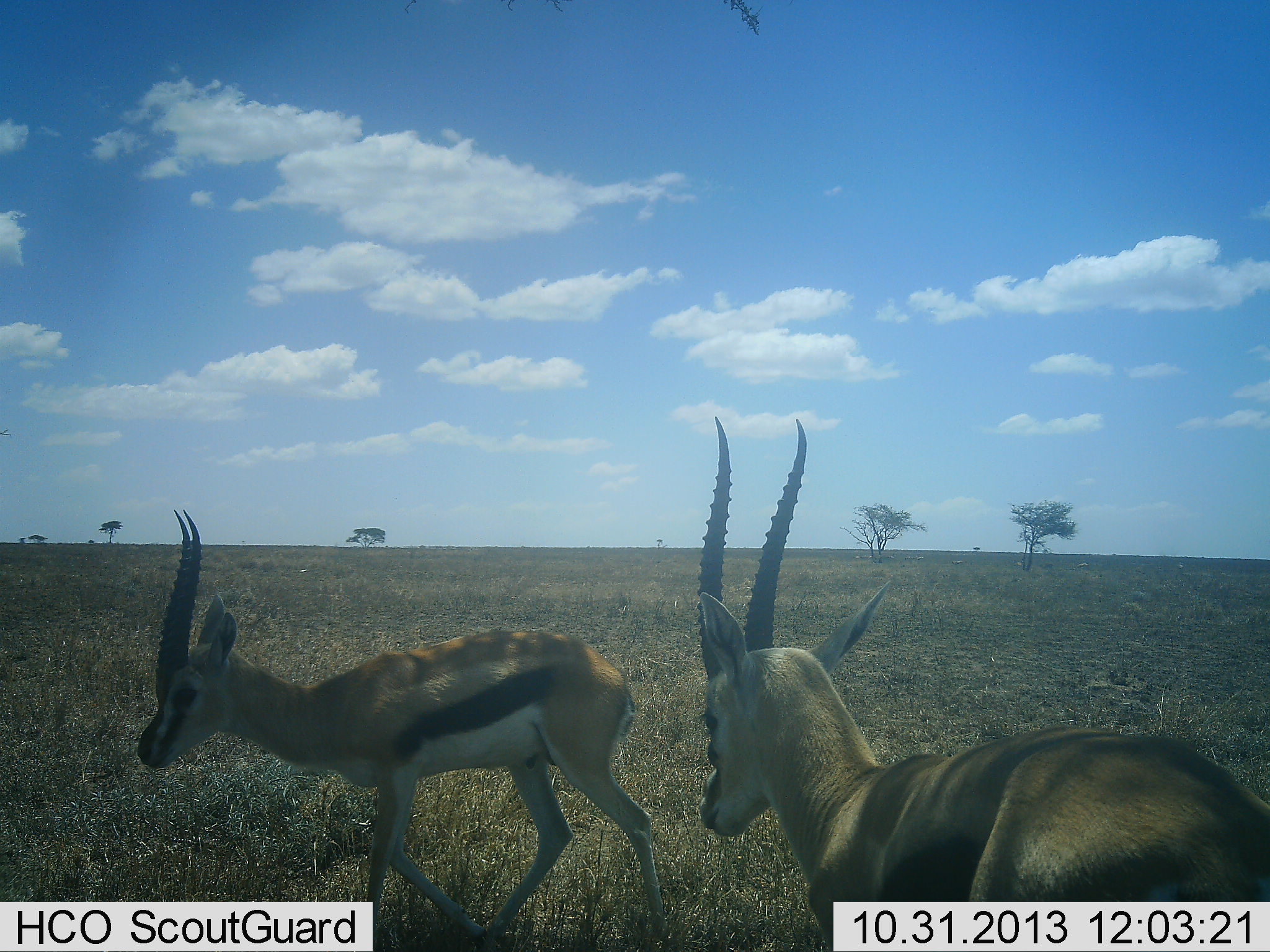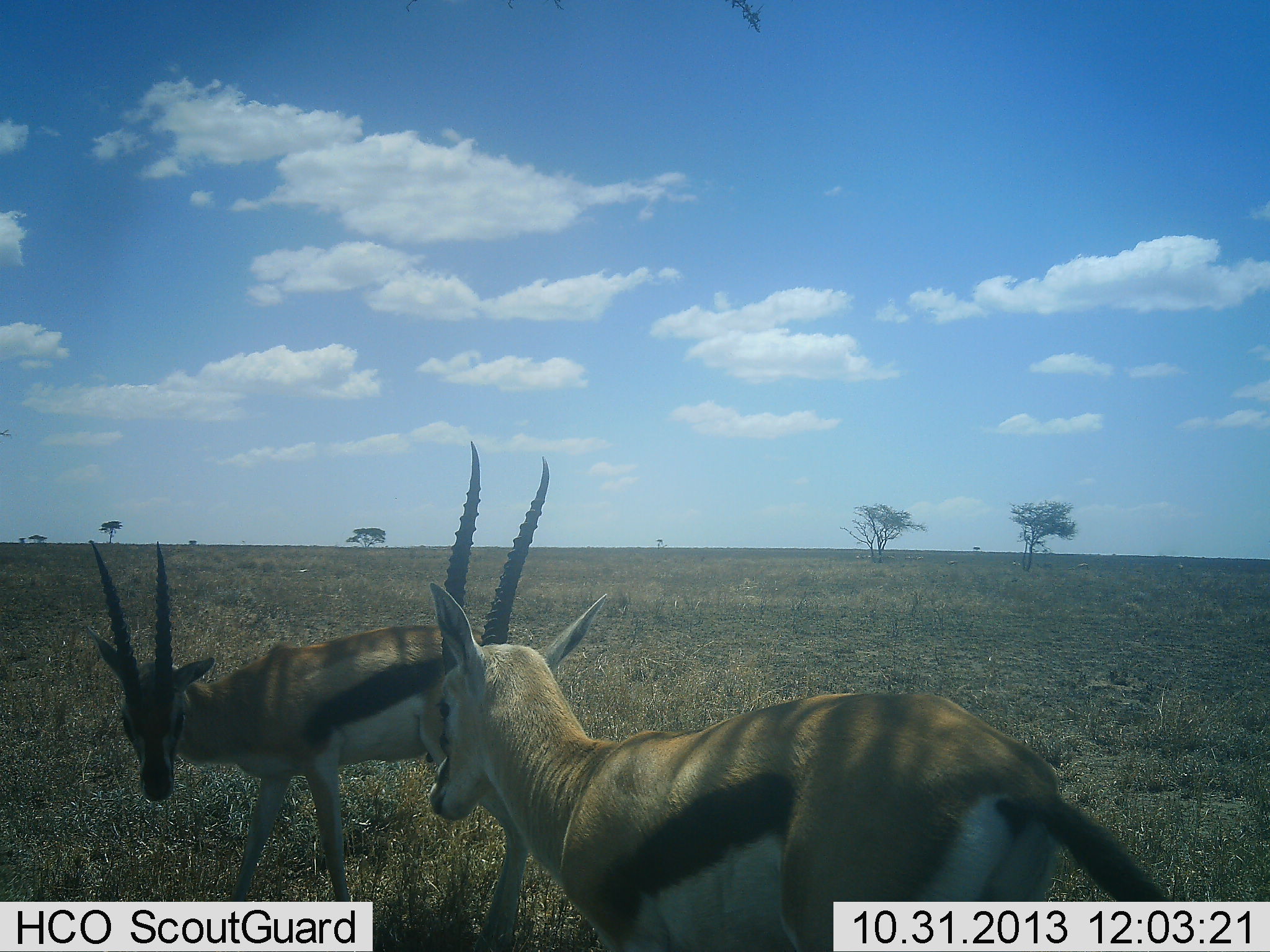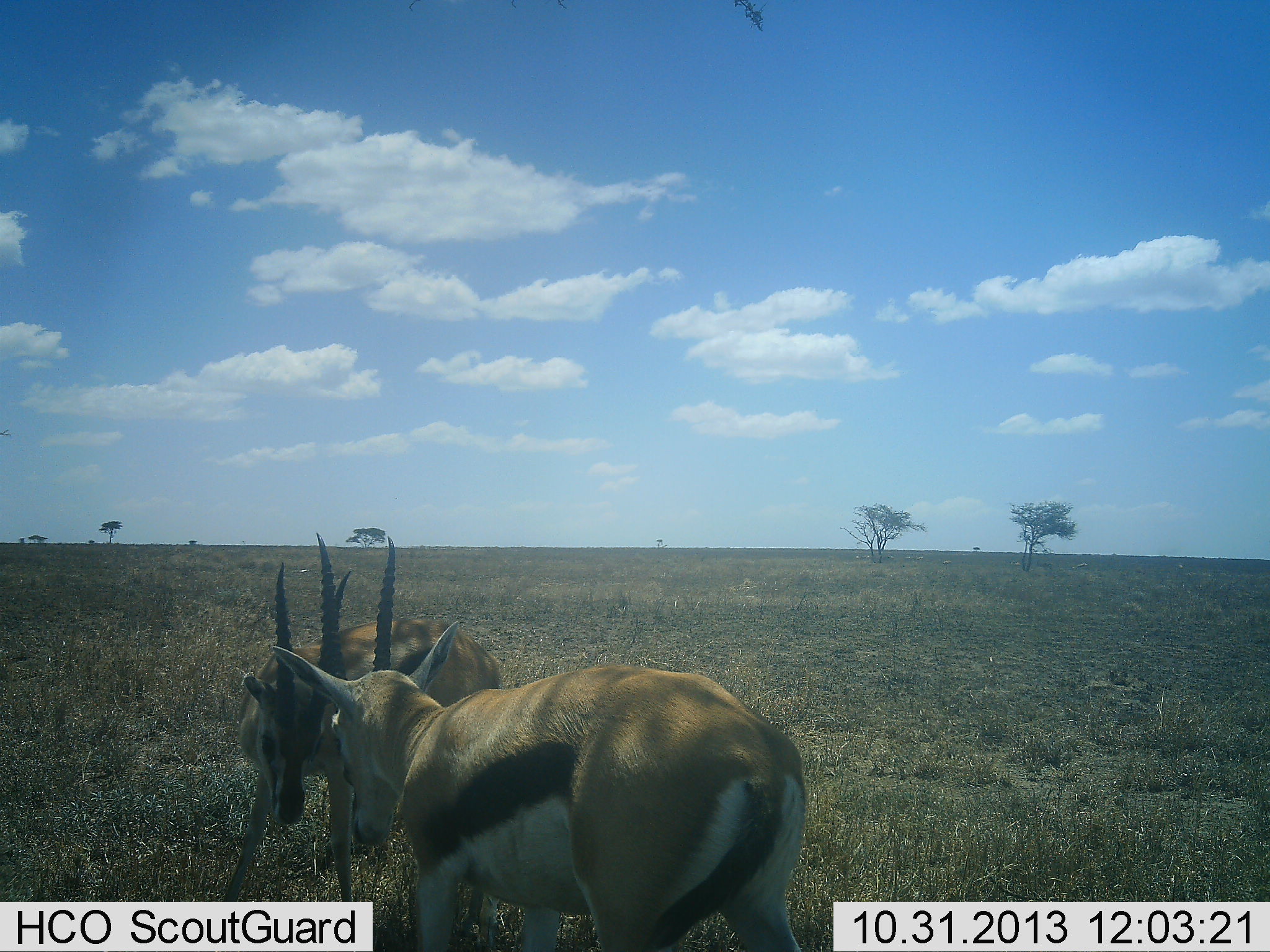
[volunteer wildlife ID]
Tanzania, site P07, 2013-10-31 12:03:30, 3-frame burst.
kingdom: Animalia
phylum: Chordata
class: Mammalia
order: Artiodactyla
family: Bovidae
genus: Eudorcas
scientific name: Eudorcas thomsonii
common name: thomson's gazelle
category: gazellethomsons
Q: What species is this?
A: Gazellethomsons (thomson's gazelle) (Eudorcas thomsonii).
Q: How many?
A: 2.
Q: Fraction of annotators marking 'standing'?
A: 16%.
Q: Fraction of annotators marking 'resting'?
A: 0%.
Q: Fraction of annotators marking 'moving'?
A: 58%.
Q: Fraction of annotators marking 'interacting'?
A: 53%.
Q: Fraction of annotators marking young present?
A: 0%.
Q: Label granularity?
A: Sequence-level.